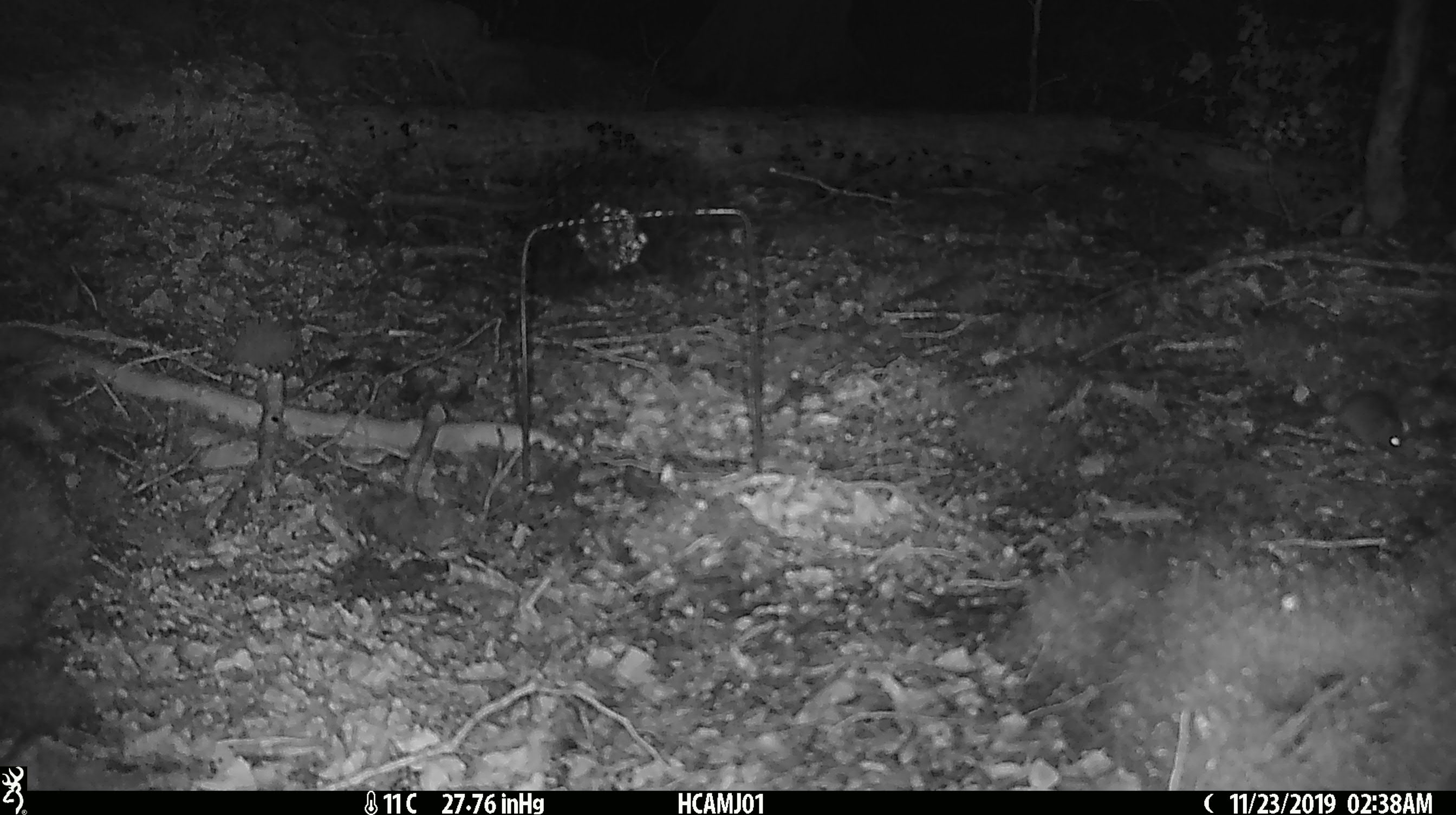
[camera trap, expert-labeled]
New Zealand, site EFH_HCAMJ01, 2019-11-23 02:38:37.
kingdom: Animalia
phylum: Chordata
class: Mammalia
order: Rodentia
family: Muridae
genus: Mus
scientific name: Mus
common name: mouse